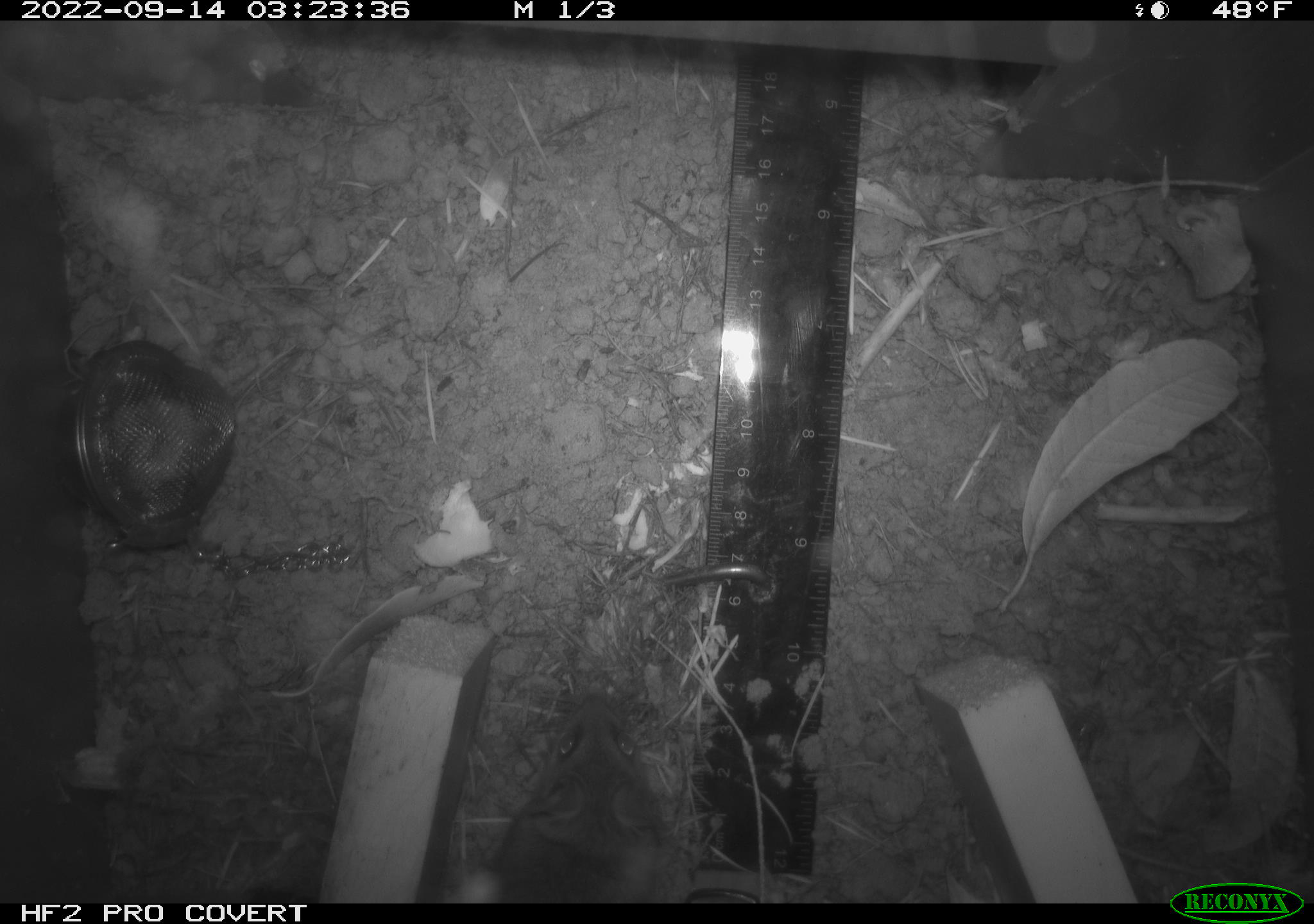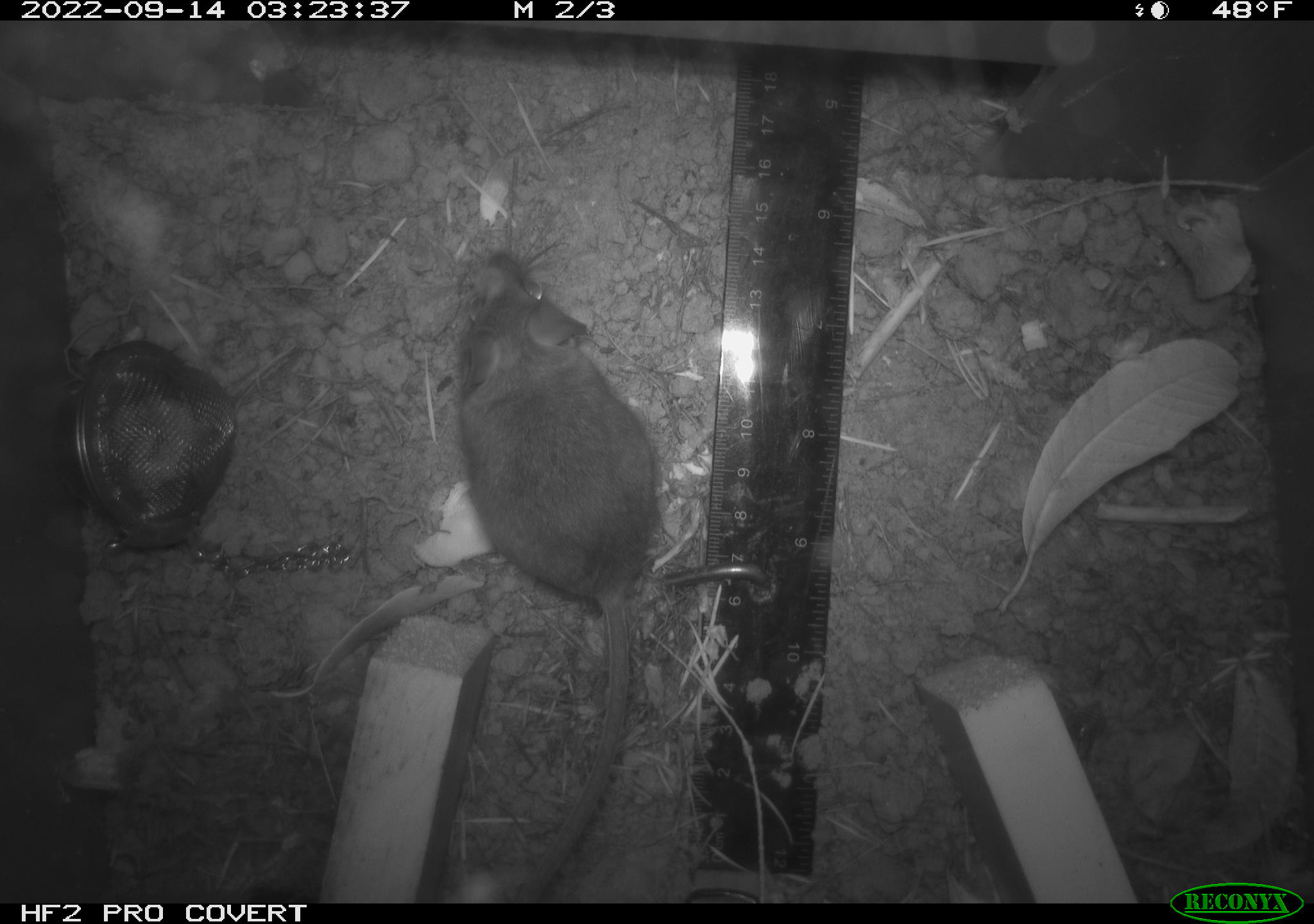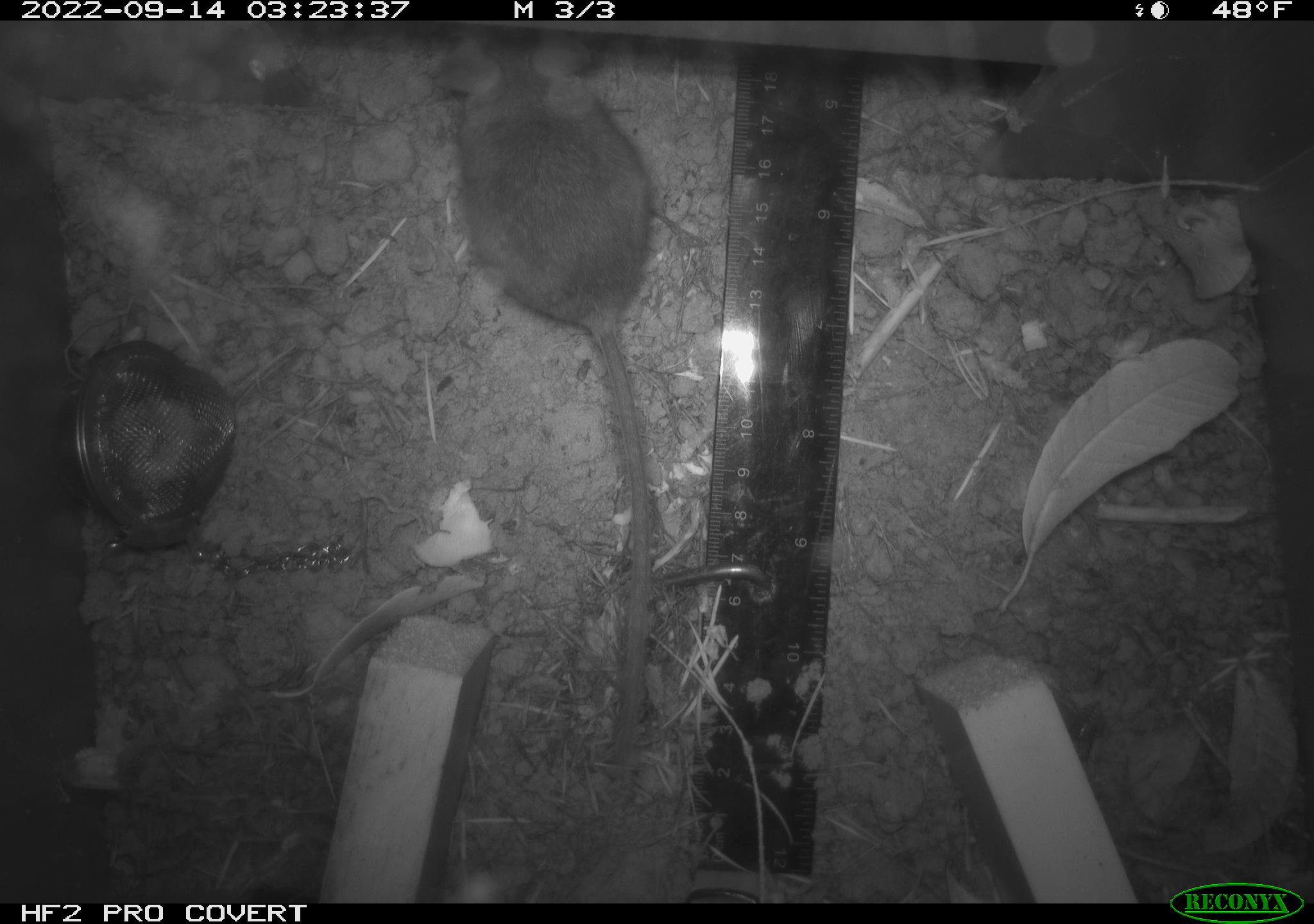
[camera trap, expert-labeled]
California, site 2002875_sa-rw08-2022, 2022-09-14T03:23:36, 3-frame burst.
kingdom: Animalia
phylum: Chordata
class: Mammalia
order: Rodentia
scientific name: Rodentia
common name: mouse species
Mouse species (Rodentia).